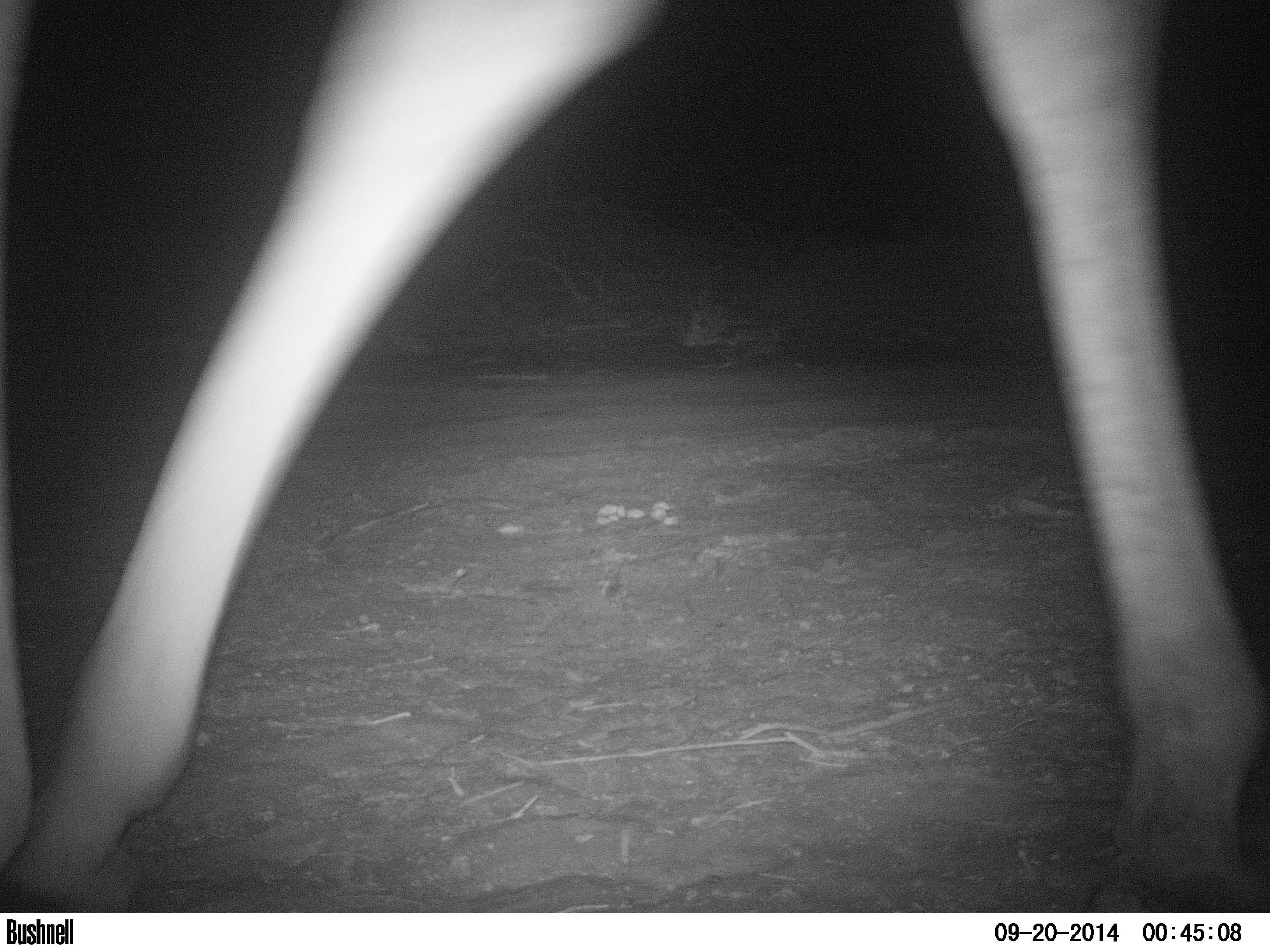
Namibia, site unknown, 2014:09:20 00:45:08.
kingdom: Animalia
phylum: Chordata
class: Mammalia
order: Artiodactyla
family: Giraffidae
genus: Giraffa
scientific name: Giraffa camelopardalis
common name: giraffe